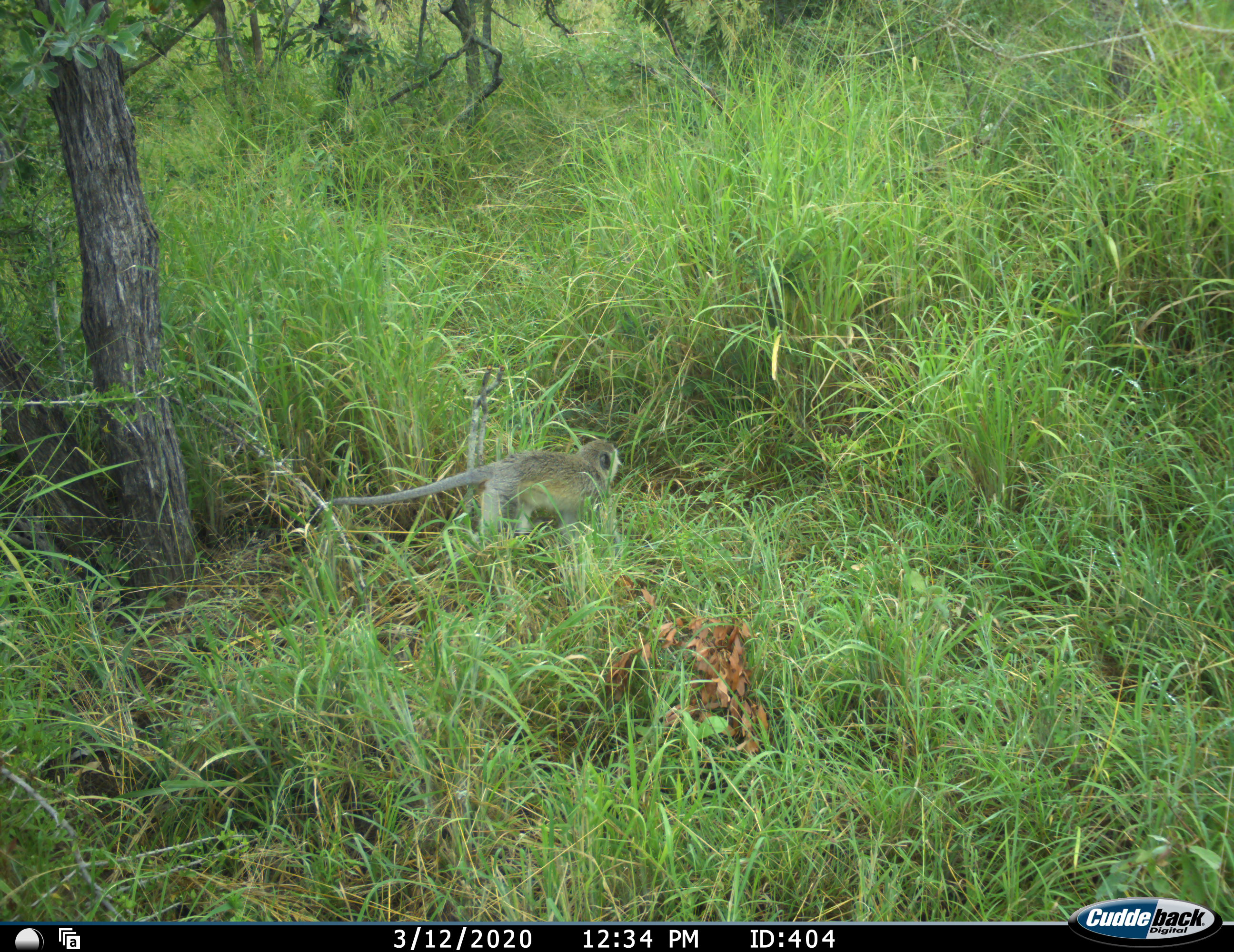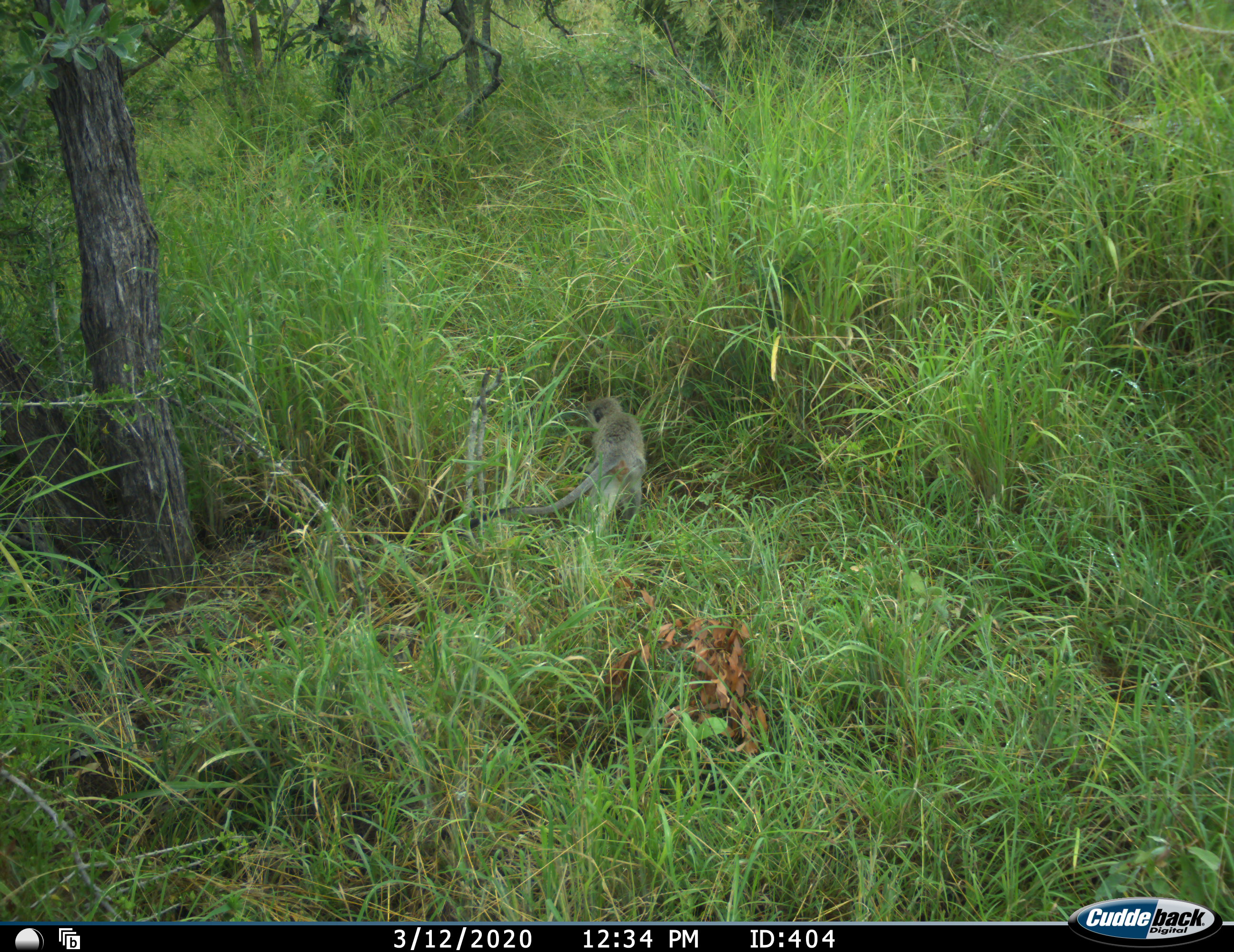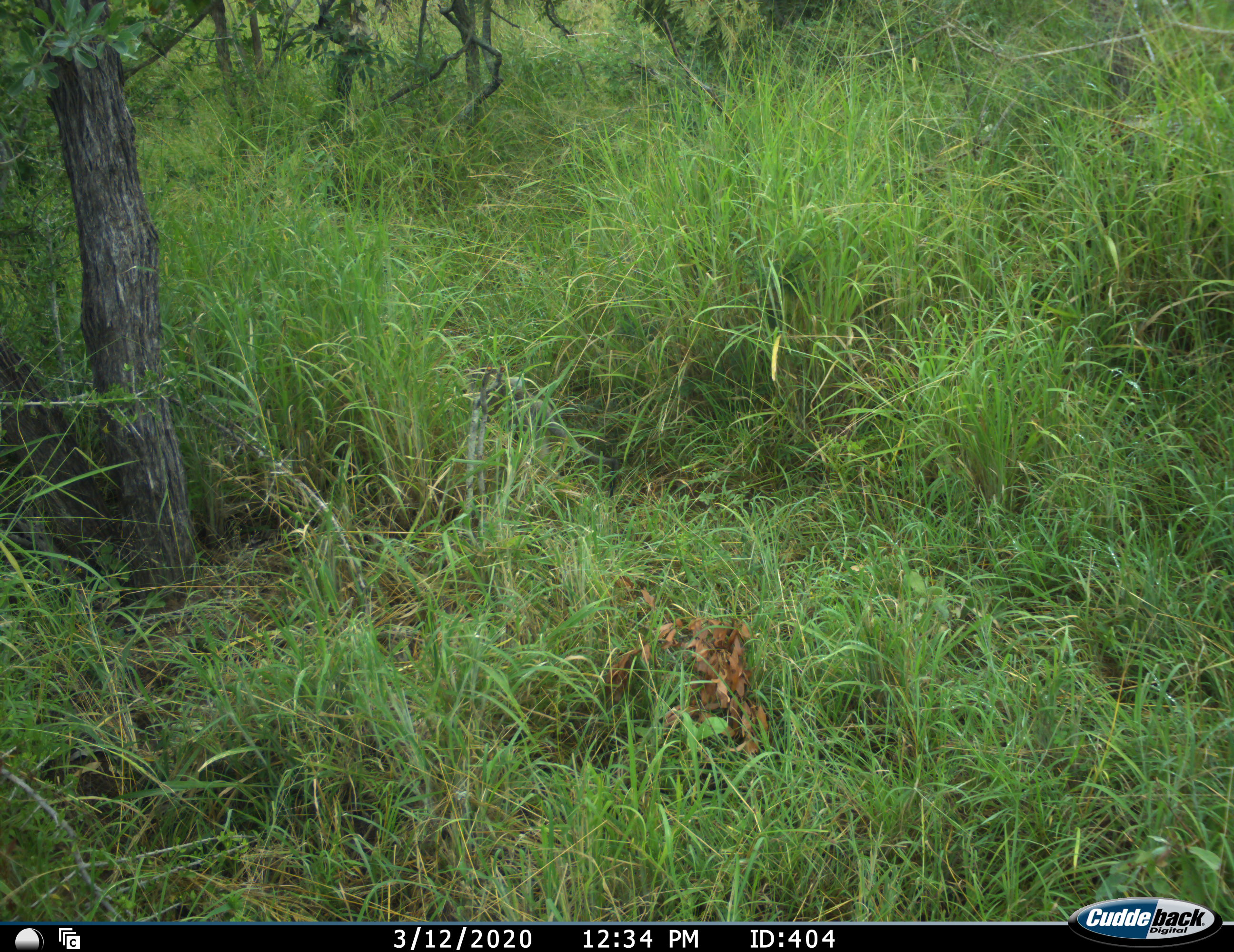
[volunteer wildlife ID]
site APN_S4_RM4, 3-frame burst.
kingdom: Animalia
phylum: Chordata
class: Mammalia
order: Primates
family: Cercopithecidae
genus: Chlorocebus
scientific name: Chlorocebus pygerythrus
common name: vervet monkey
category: monkeyvervet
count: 1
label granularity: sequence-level